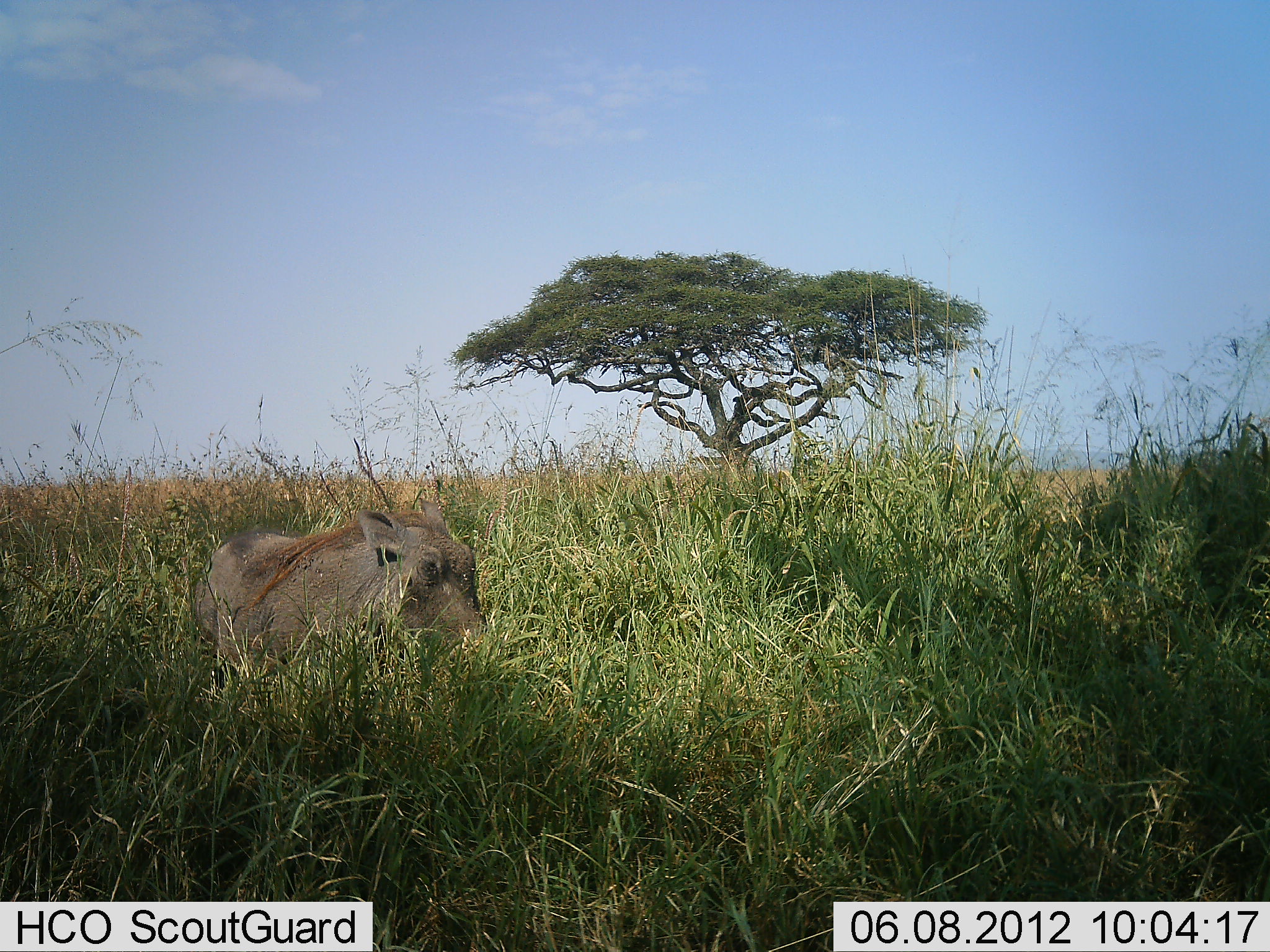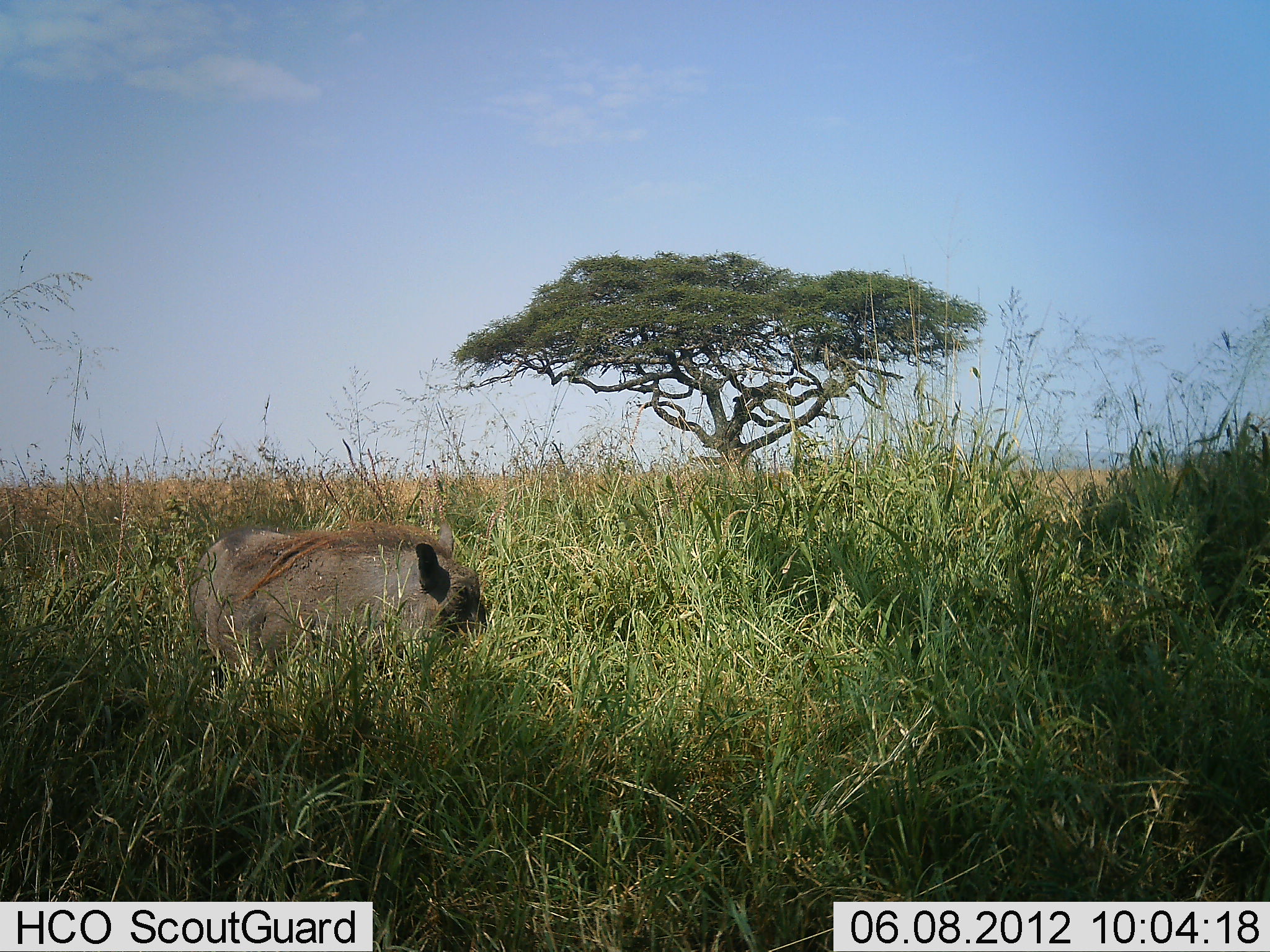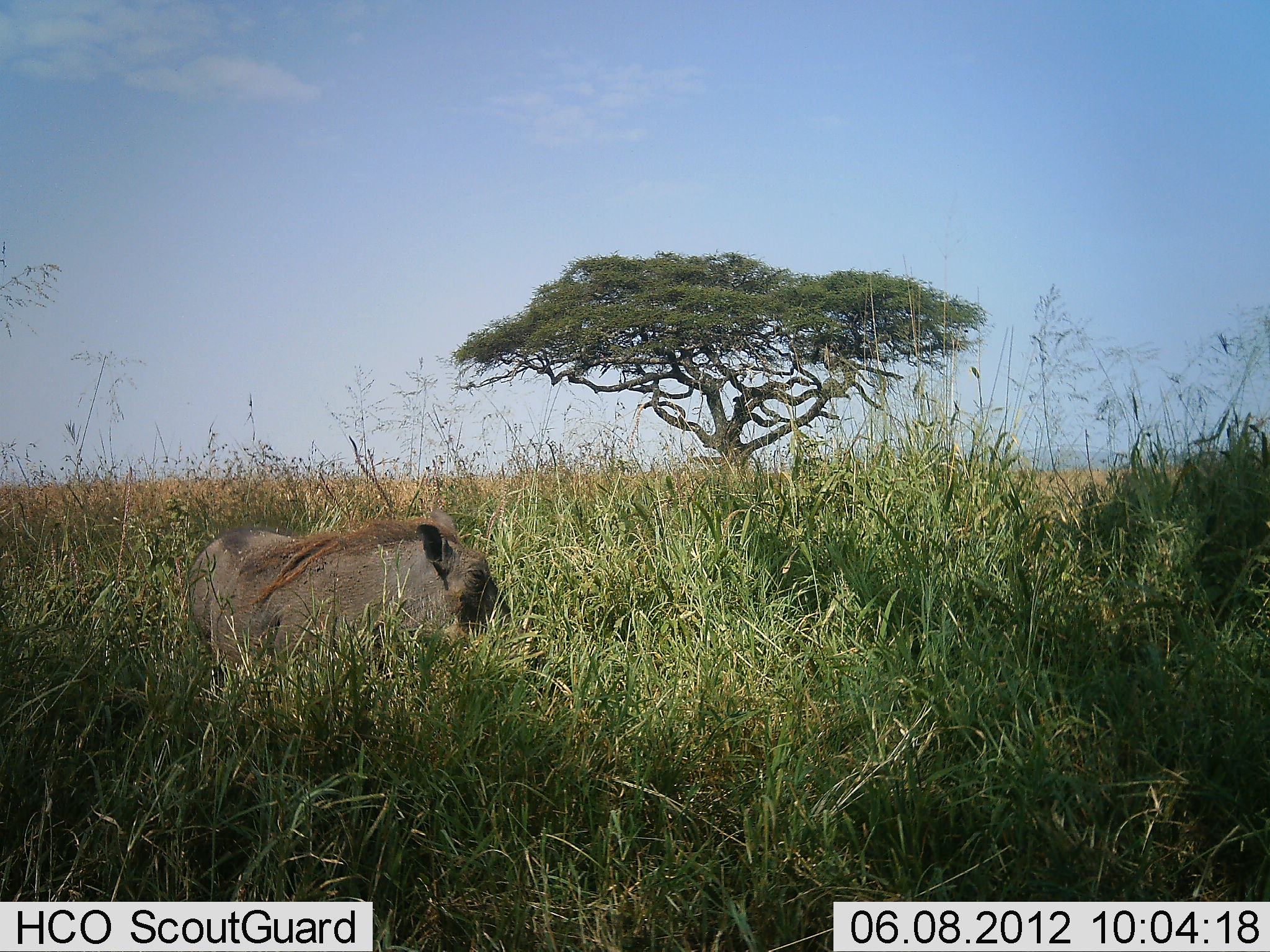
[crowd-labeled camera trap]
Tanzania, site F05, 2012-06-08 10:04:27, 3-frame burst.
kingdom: Animalia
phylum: Chordata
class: Mammalia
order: Artiodactyla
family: Suidae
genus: Phacochoerus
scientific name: Phacochoerus africanus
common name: warthog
Warthog (Phacochoerus africanus), count 1. Behavior (volunteer vote fractions): standing 50%, resting 0%, moving 10%, interacting 0%. Young present (vote fraction): 0%. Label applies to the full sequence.